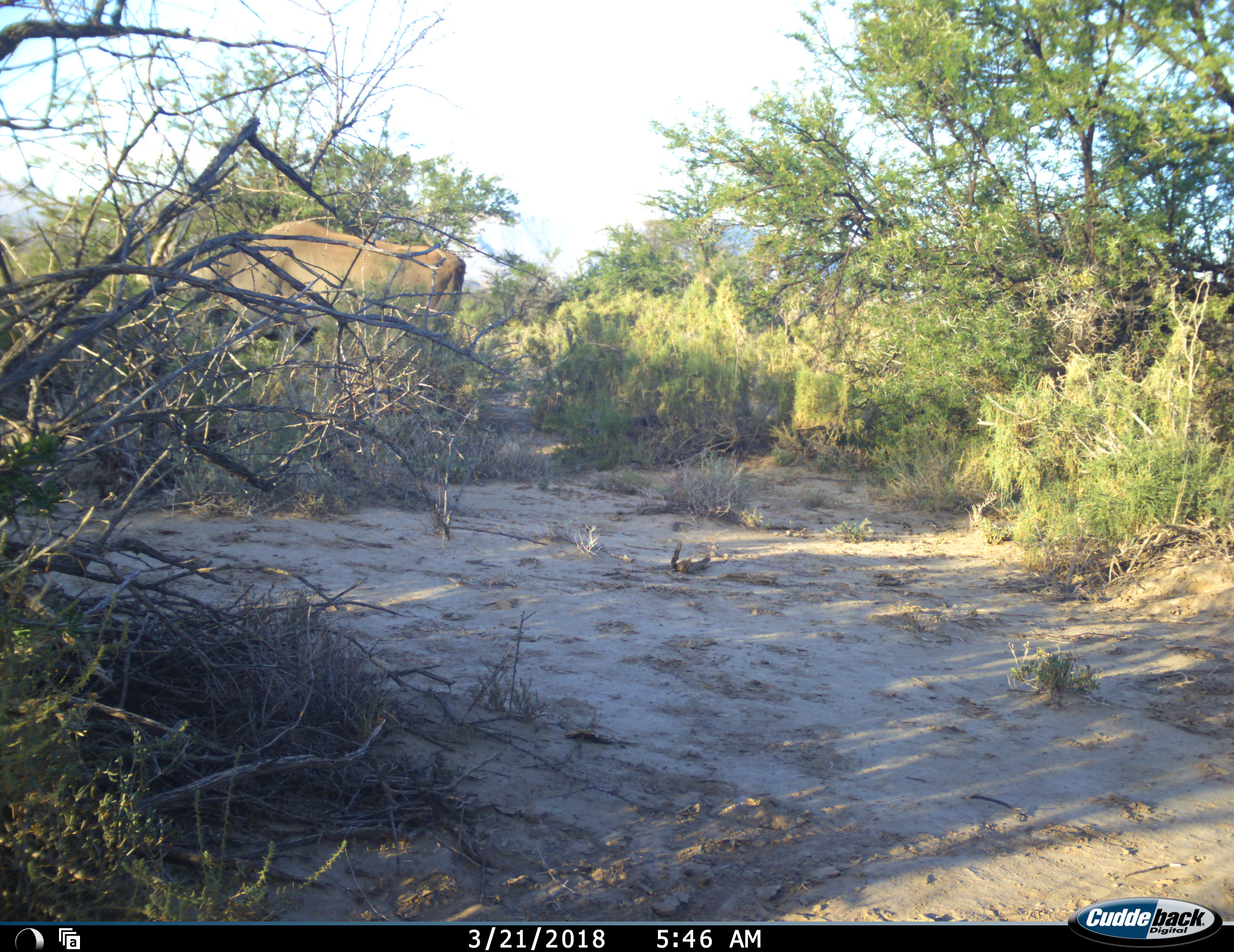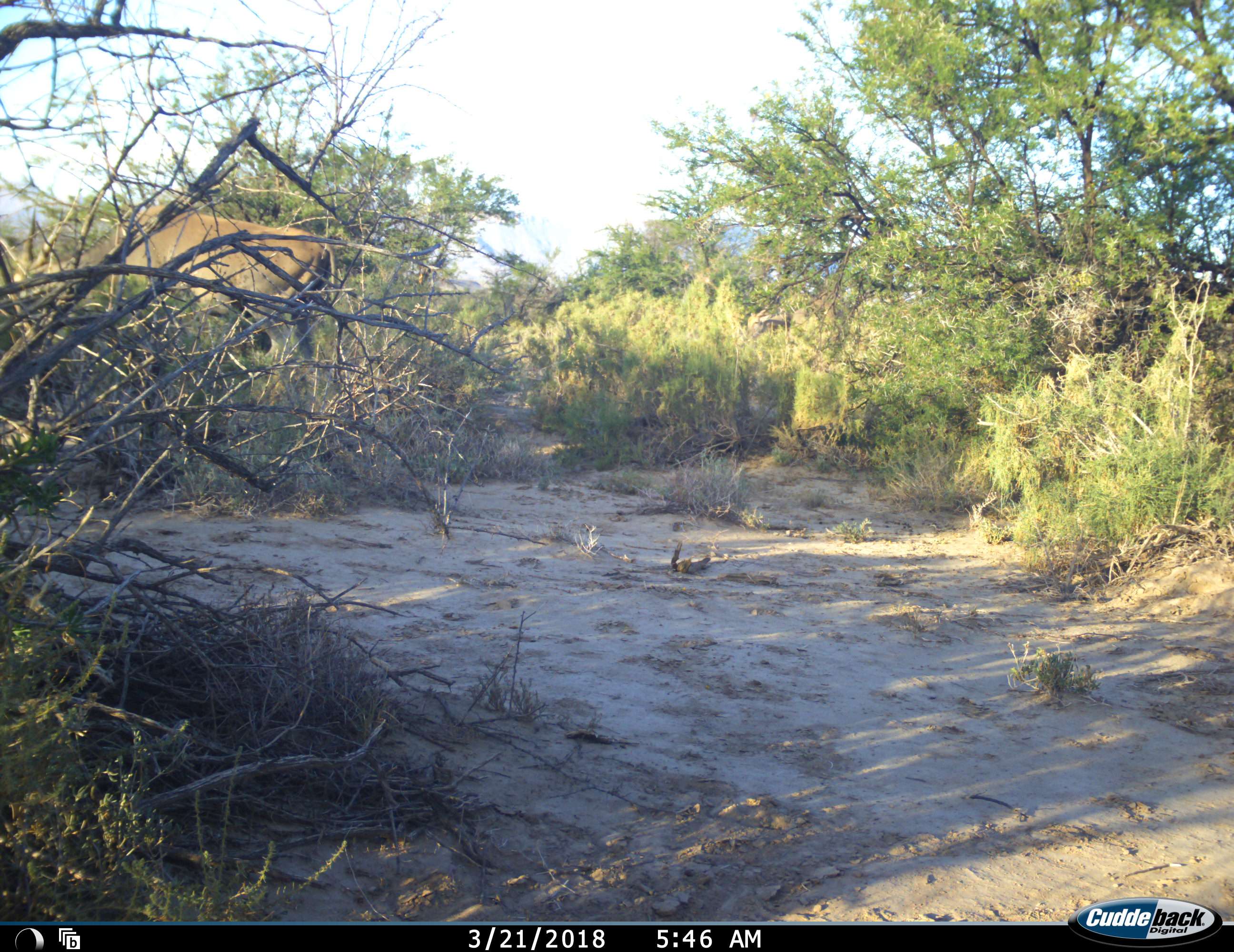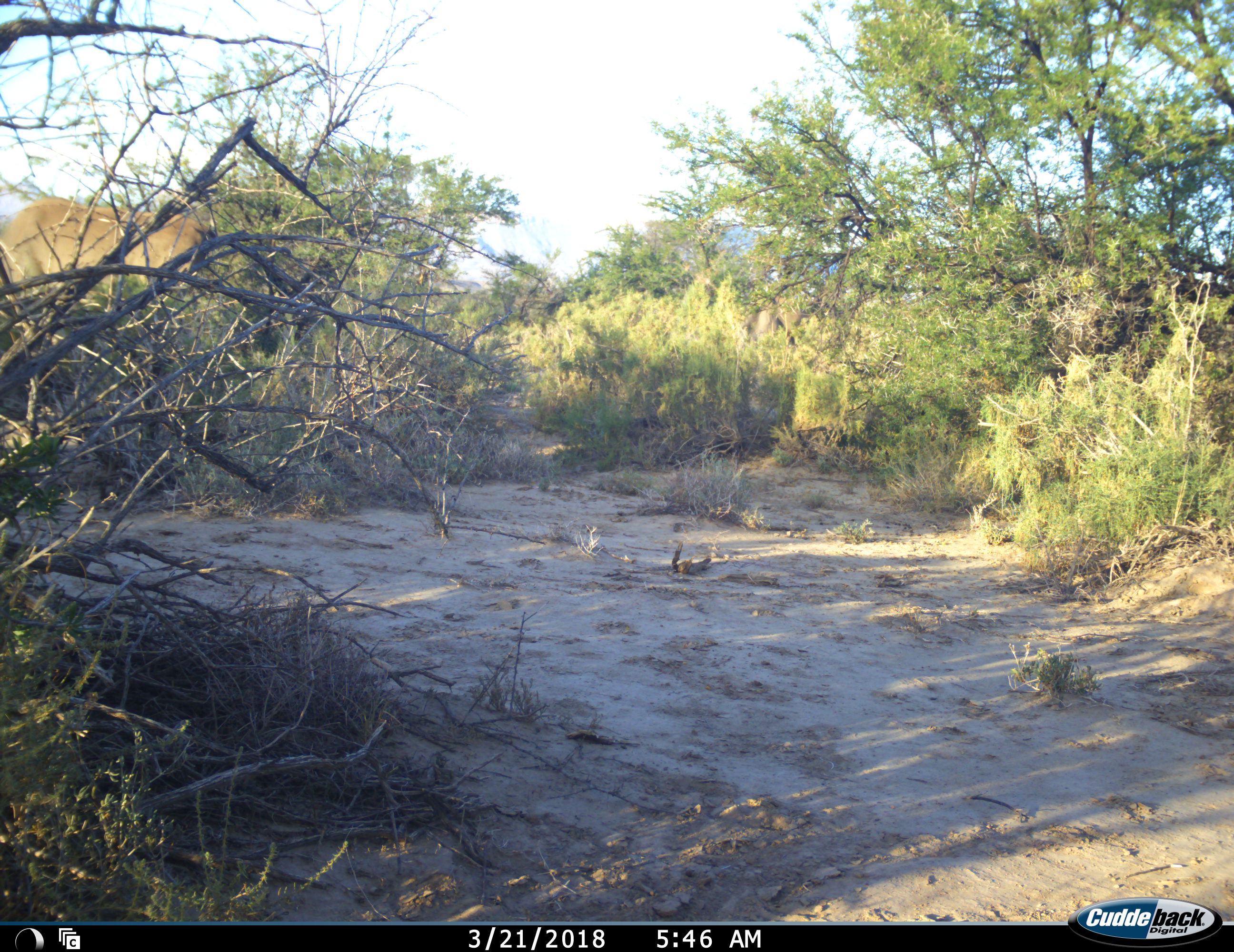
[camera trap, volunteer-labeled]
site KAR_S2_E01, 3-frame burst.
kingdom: Animalia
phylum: Chordata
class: Mammalia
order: Artiodactyla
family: Bovidae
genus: Tragelaphus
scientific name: Tragelaphus oryx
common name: eland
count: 2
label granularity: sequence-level